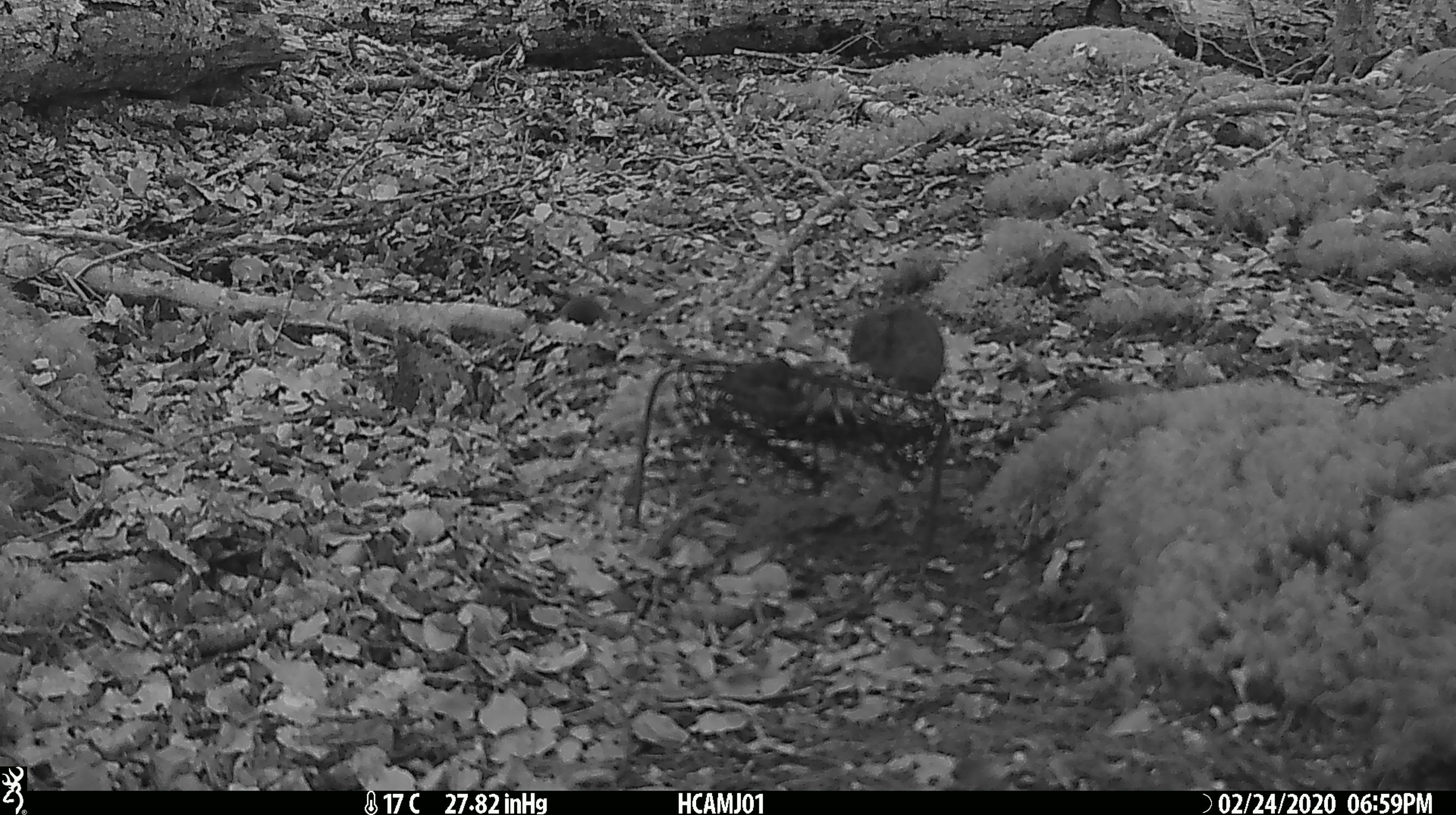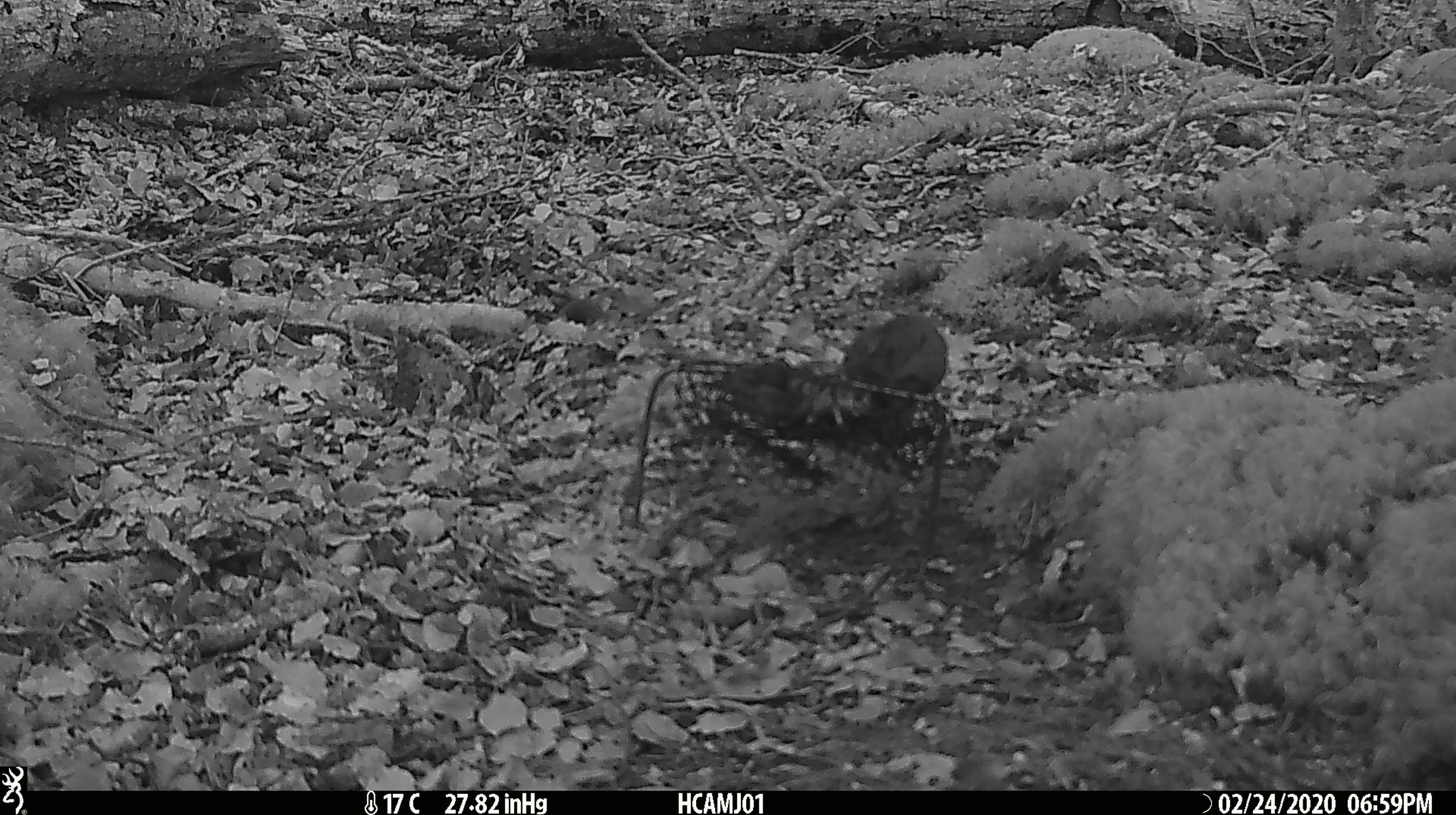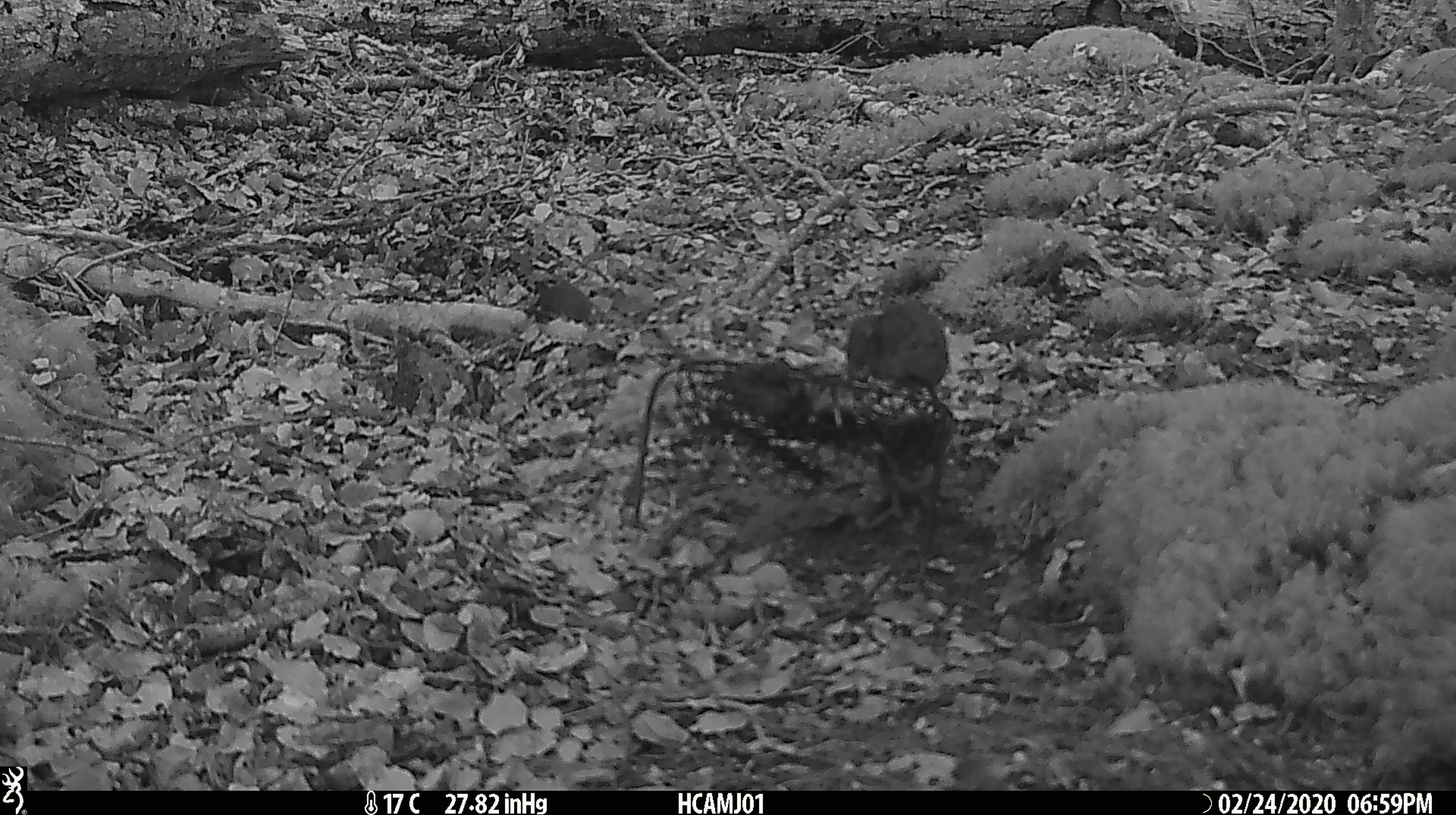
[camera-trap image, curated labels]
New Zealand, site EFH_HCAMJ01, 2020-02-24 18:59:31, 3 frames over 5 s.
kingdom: Animalia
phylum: Chordata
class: Mammalia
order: Rodentia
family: Muridae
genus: Mus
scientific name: Mus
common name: mouse